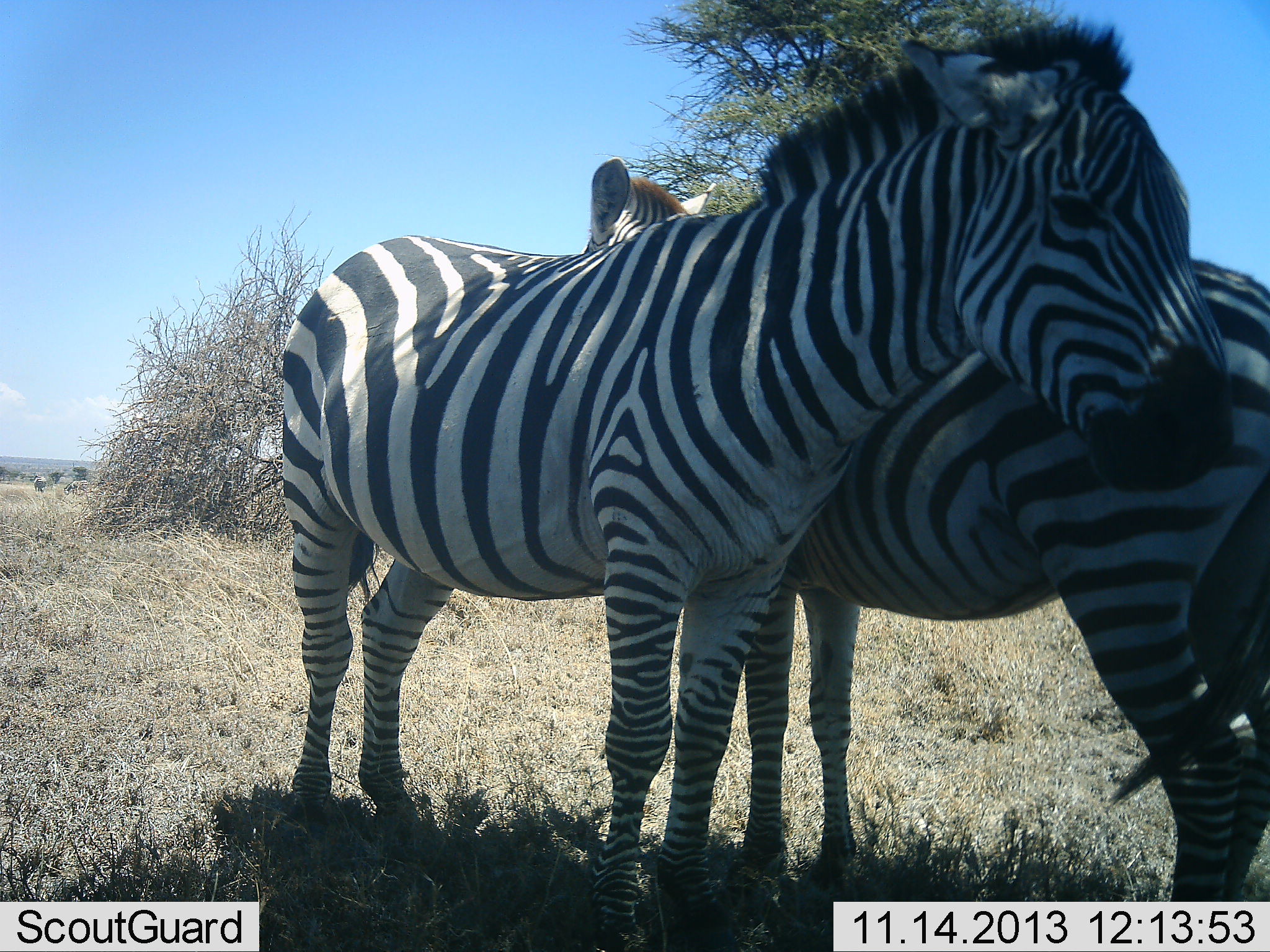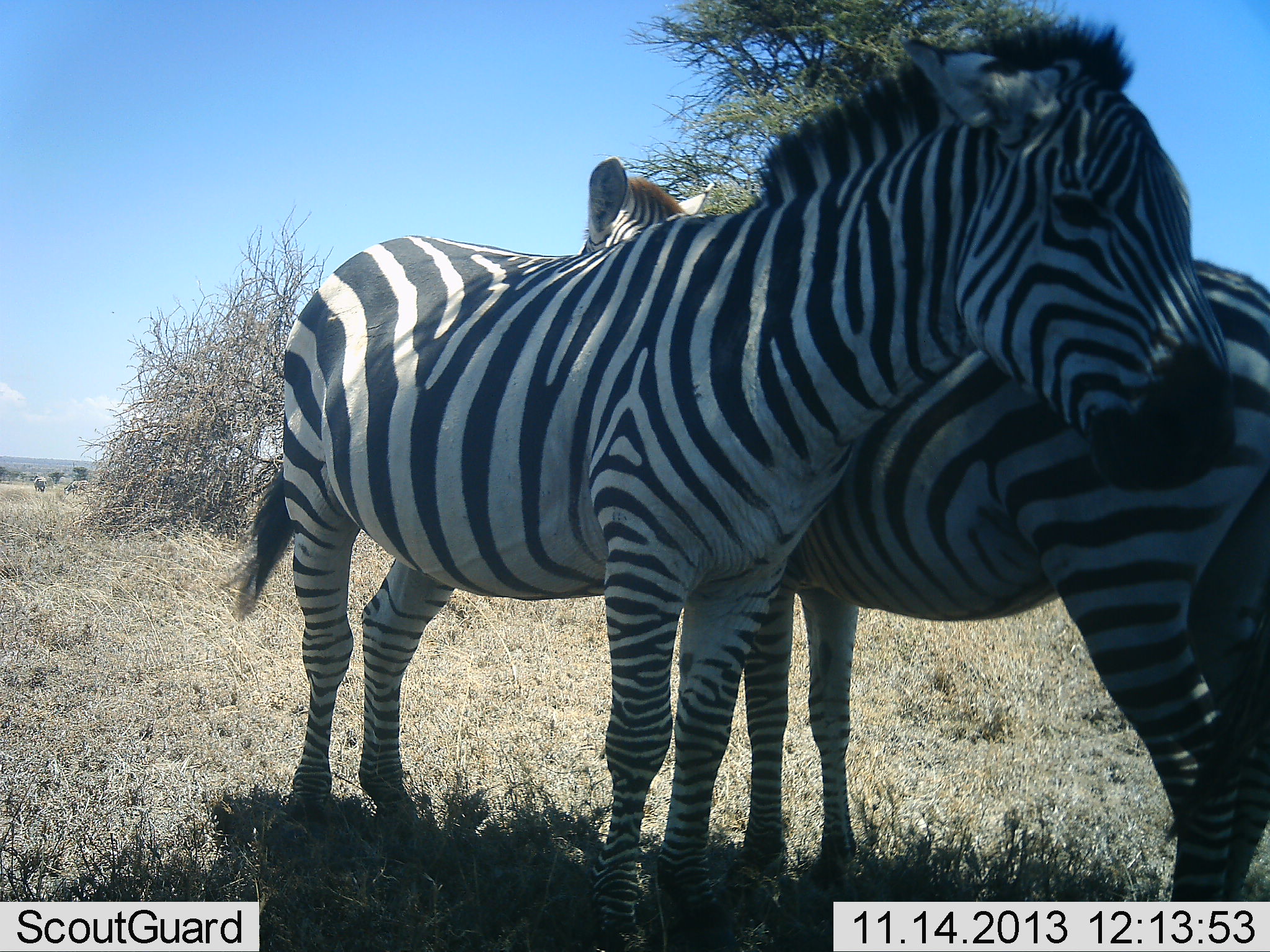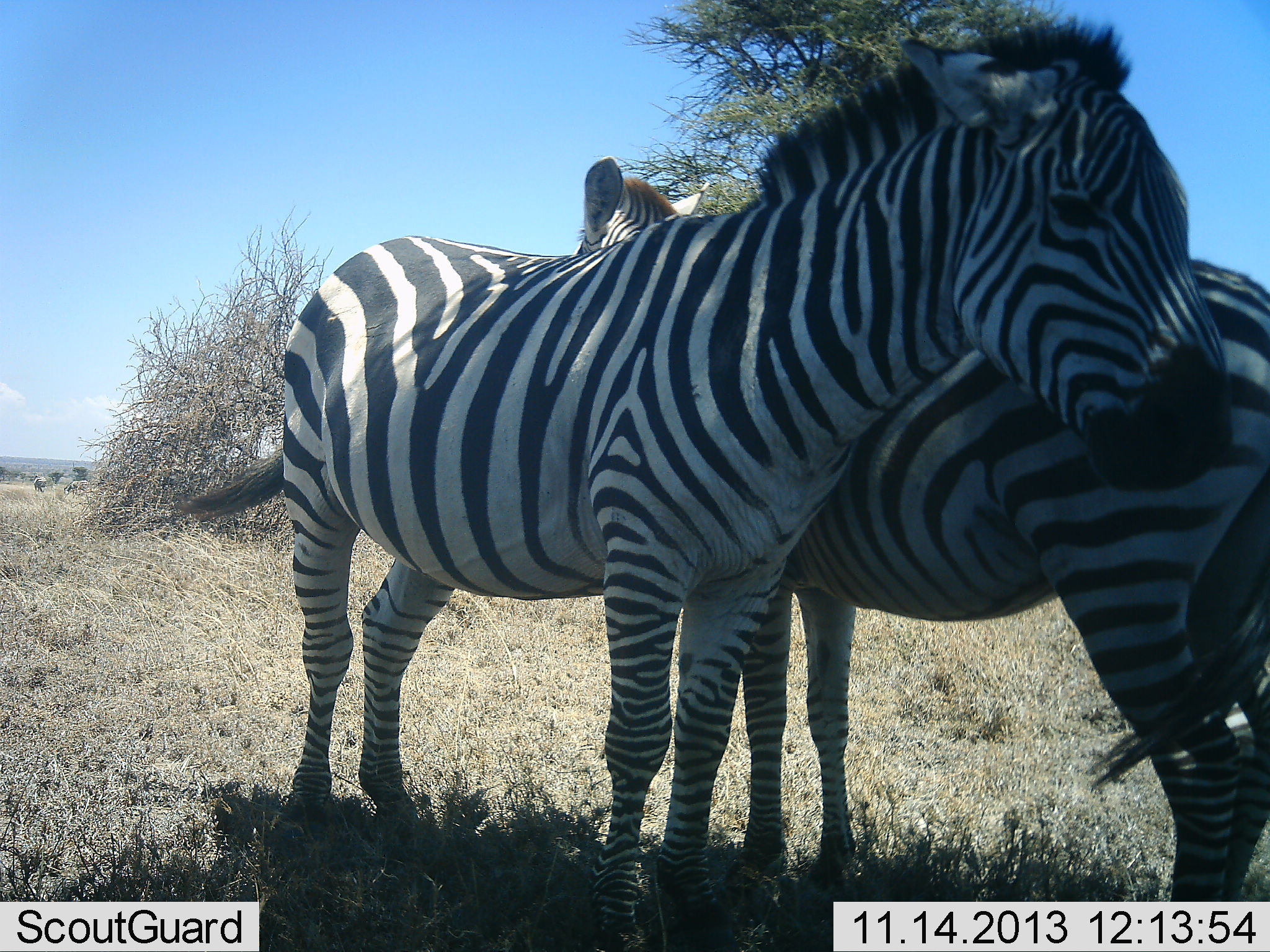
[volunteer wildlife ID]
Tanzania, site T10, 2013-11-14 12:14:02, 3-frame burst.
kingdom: Animalia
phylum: Chordata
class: Mammalia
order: Perissodactyla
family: Equidae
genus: Equus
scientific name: Equus quagga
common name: plains zebra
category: zebra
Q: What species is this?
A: Zebra (plains zebra) (Equus quagga).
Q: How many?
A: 2.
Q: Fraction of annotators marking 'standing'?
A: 67%.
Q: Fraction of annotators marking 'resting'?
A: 9%.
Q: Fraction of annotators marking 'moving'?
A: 0%.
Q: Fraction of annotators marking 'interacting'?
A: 36%.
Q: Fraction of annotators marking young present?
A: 0%.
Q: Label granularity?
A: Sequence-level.